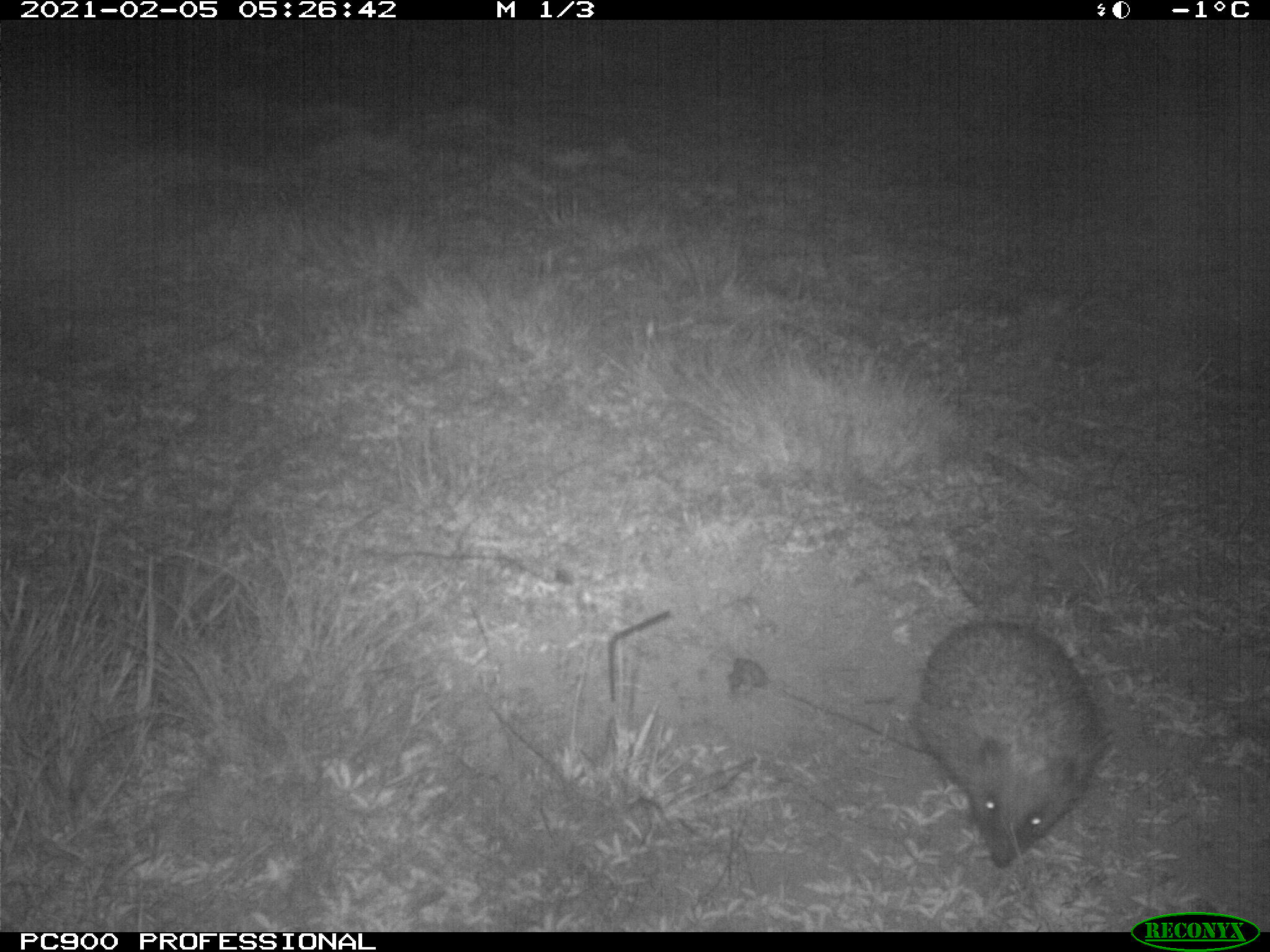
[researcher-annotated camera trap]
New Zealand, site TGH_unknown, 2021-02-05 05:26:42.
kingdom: Animalia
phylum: Chordata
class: Mammalia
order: Eulipotyphla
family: Erinaceidae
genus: Erinaceus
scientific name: Erinaceus europaeus europaeus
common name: european hedgehog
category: hedgehog